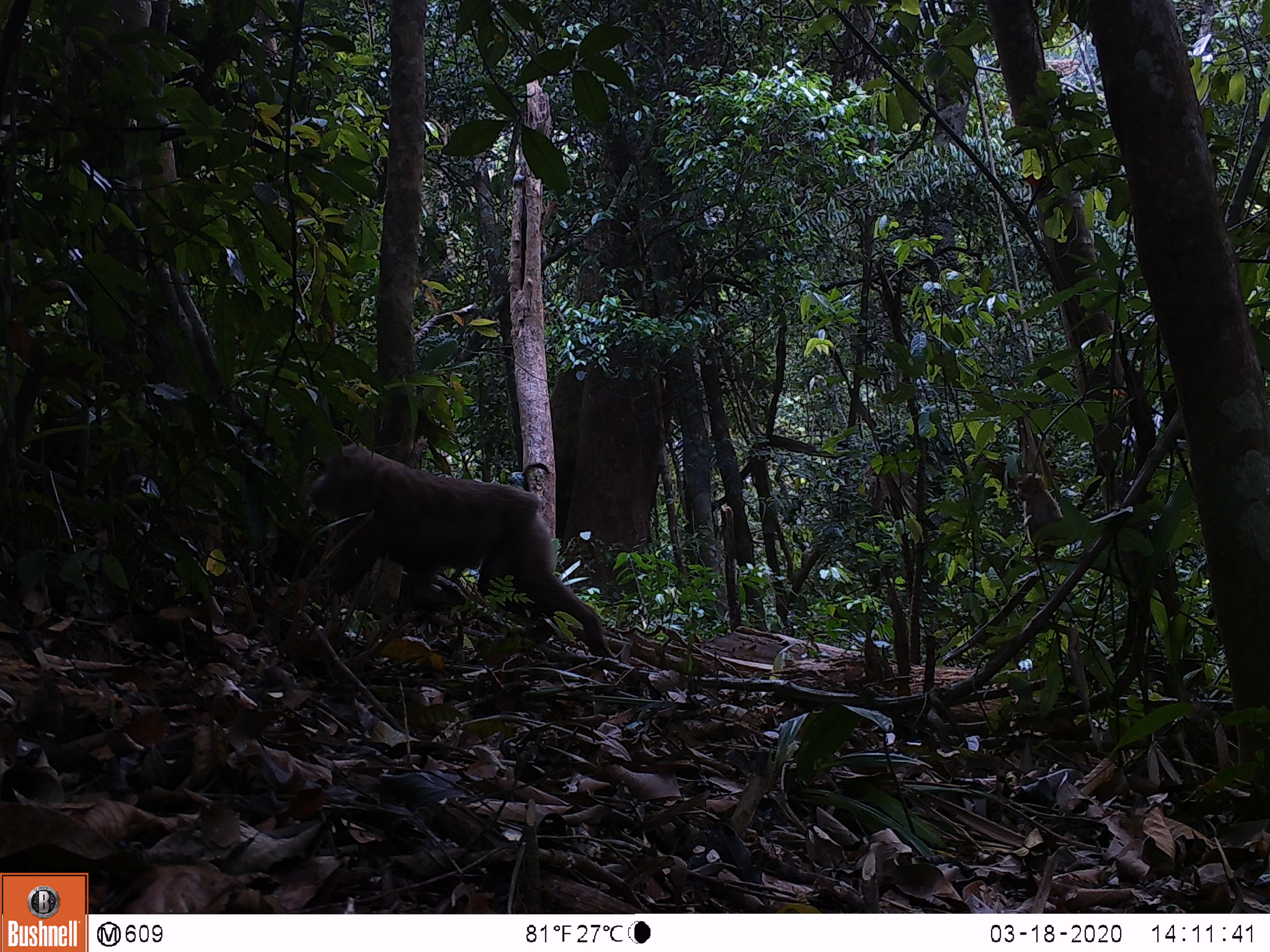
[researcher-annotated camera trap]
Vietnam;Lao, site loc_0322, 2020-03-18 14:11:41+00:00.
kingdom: Animalia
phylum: Chordata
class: Mammalia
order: Primates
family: Cercopithecidae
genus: Macaca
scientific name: Macaca nemestrina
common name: pig-tailed macaque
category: pig tailed macaque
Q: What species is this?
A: Pig tailed macaque (pig-tailed macaque) (Macaca nemestrina).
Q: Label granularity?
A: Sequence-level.